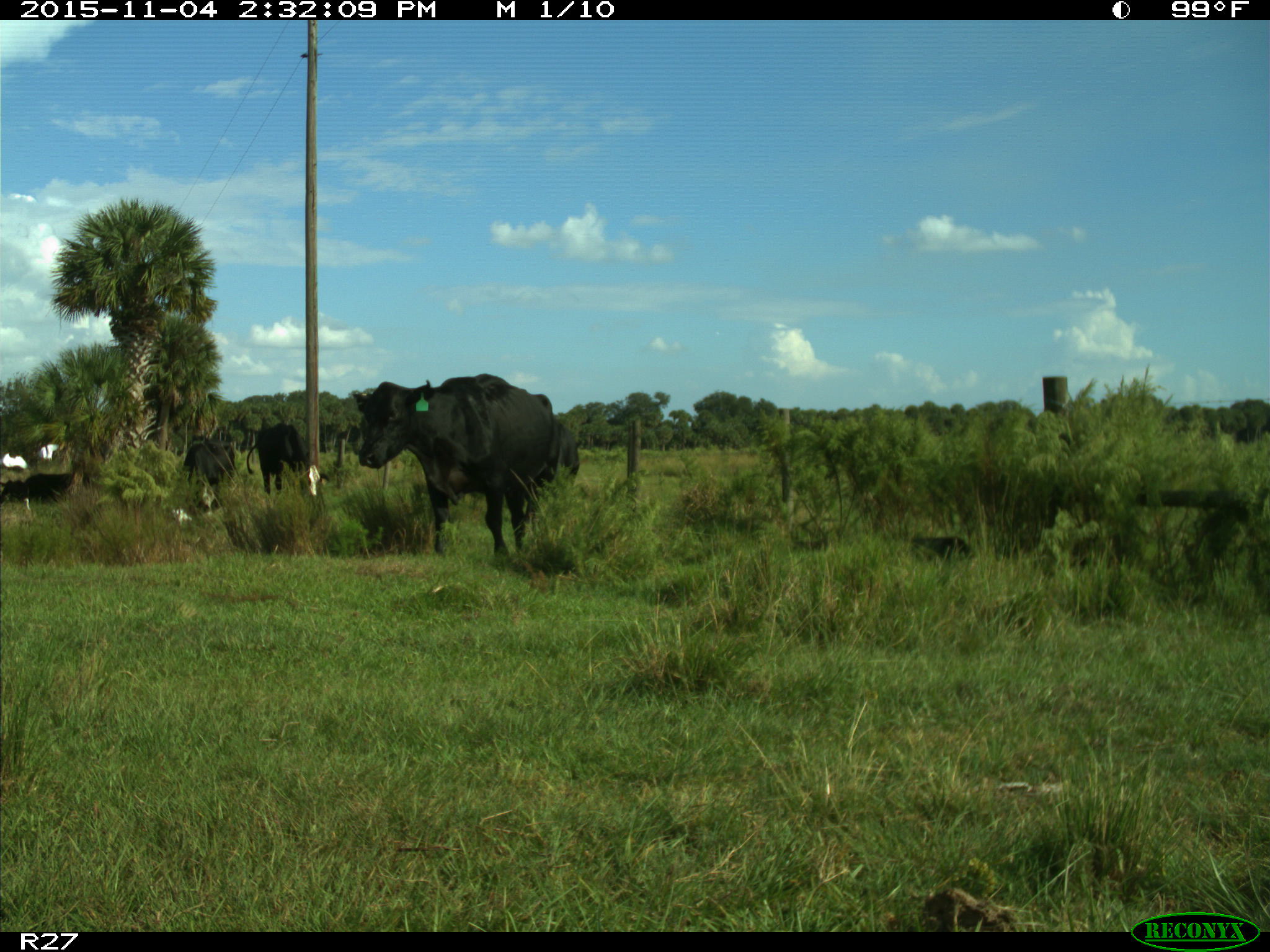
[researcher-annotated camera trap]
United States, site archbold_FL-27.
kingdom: Animalia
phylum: Chordata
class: Mammalia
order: Artiodactyla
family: Bovidae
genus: Bos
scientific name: Bos taurus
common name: domestic cow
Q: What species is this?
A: Bos taurus (domestic cow).